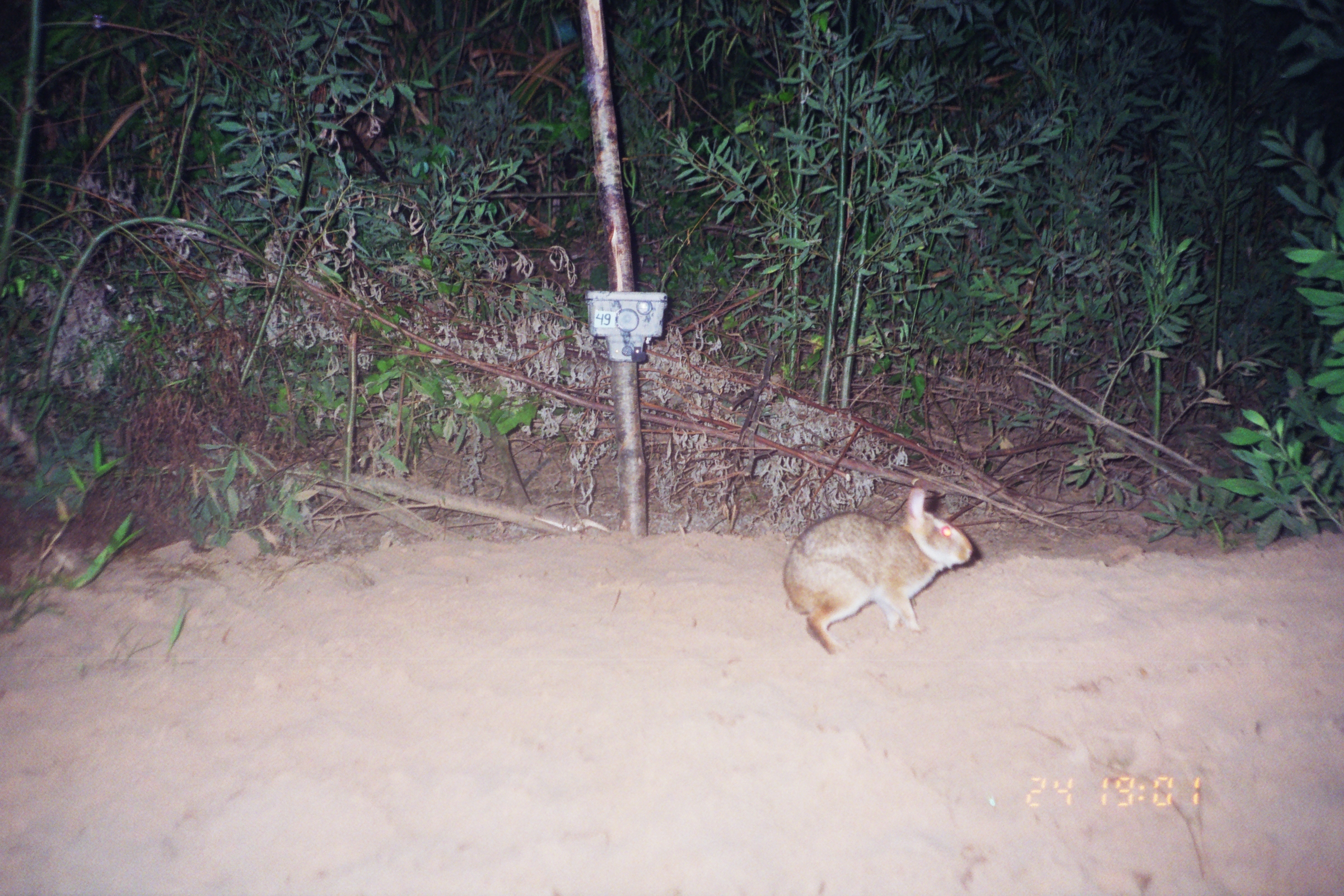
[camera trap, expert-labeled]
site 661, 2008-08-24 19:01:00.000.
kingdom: Animalia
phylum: Chordata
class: Mammalia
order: Lagomorpha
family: Leporidae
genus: Sylvilagus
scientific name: Sylvilagus brasiliensis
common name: tapeti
Sylvilagus brasiliensis (tapeti).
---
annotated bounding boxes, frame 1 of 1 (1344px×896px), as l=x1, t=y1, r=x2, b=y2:
sylvilagus brasiliensis: l=782, t=488, r=971, b=655